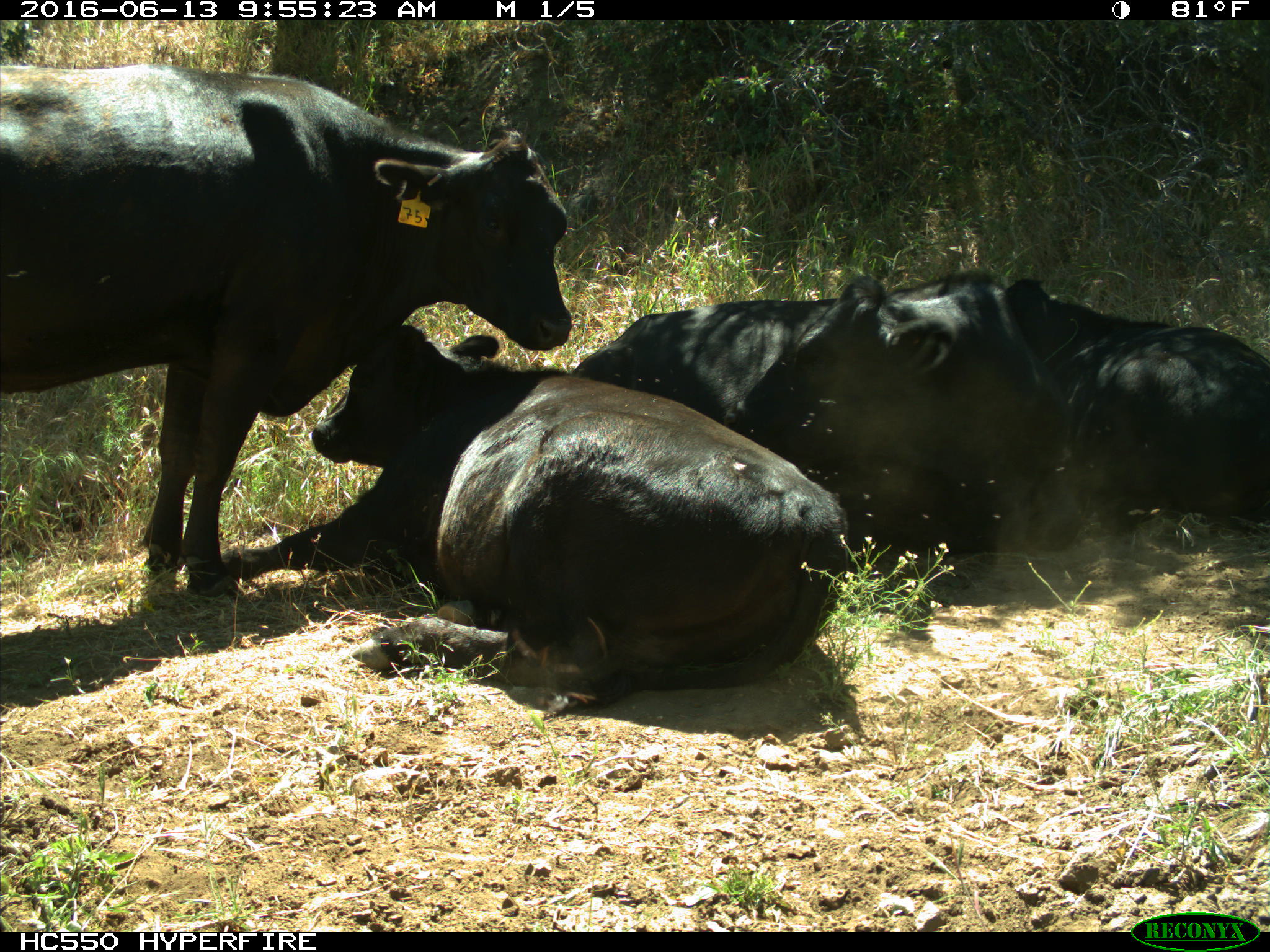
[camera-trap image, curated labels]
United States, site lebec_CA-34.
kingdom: Animalia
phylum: Chordata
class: Mammalia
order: Artiodactyla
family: Bovidae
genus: Bos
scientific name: Bos taurus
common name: domestic cow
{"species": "Bos taurus (domestic cow)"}